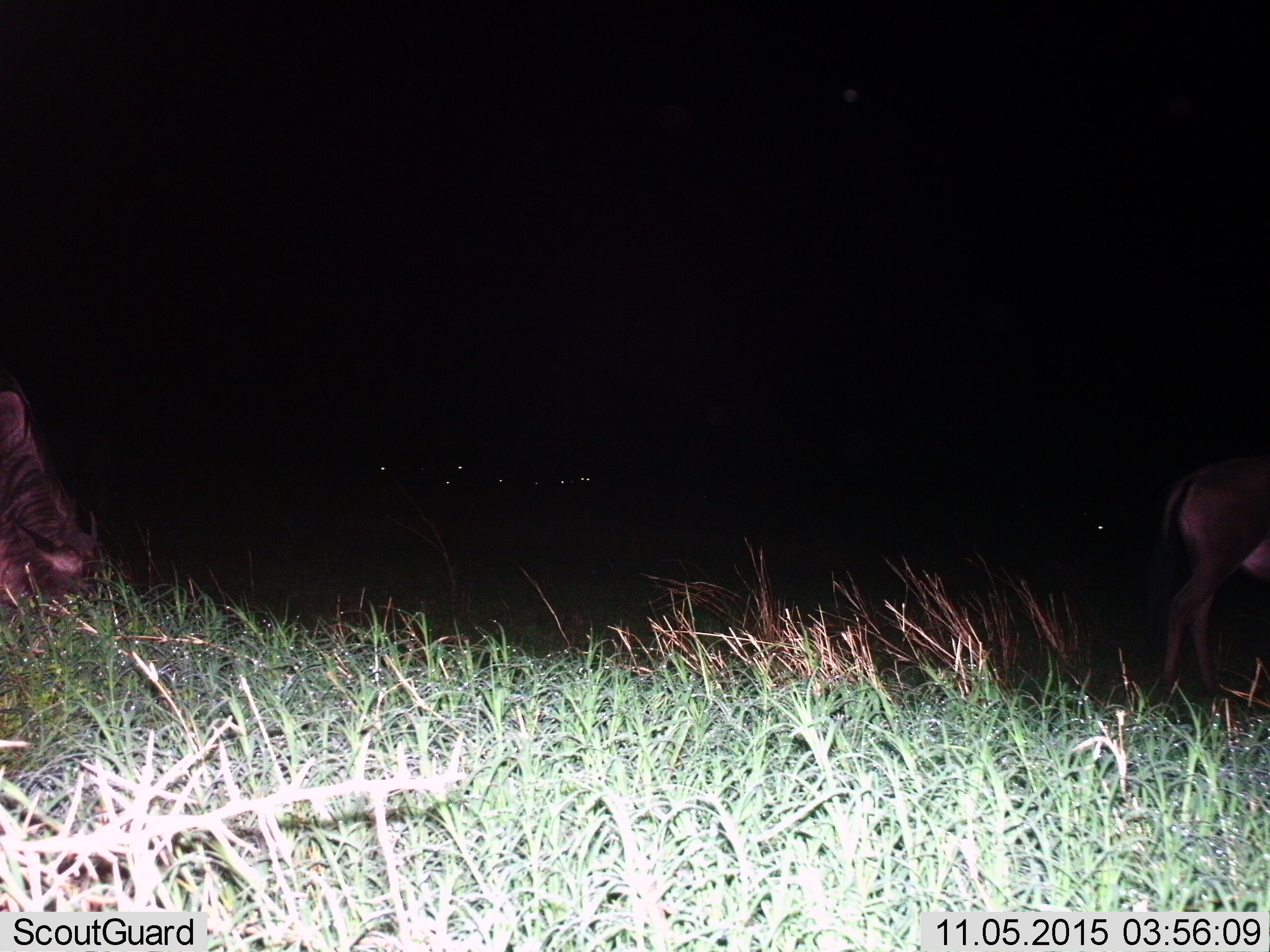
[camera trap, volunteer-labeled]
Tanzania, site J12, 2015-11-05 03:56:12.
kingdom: Animalia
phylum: Chordata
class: Mammalia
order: Artiodactyla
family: Bovidae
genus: Connochaetes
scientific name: Connochaetes taurinus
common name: blue wildebeest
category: wildebeest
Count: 2.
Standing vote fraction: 71%.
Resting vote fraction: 0%.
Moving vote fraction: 29%.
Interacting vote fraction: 0%.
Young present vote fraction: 0%.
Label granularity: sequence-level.